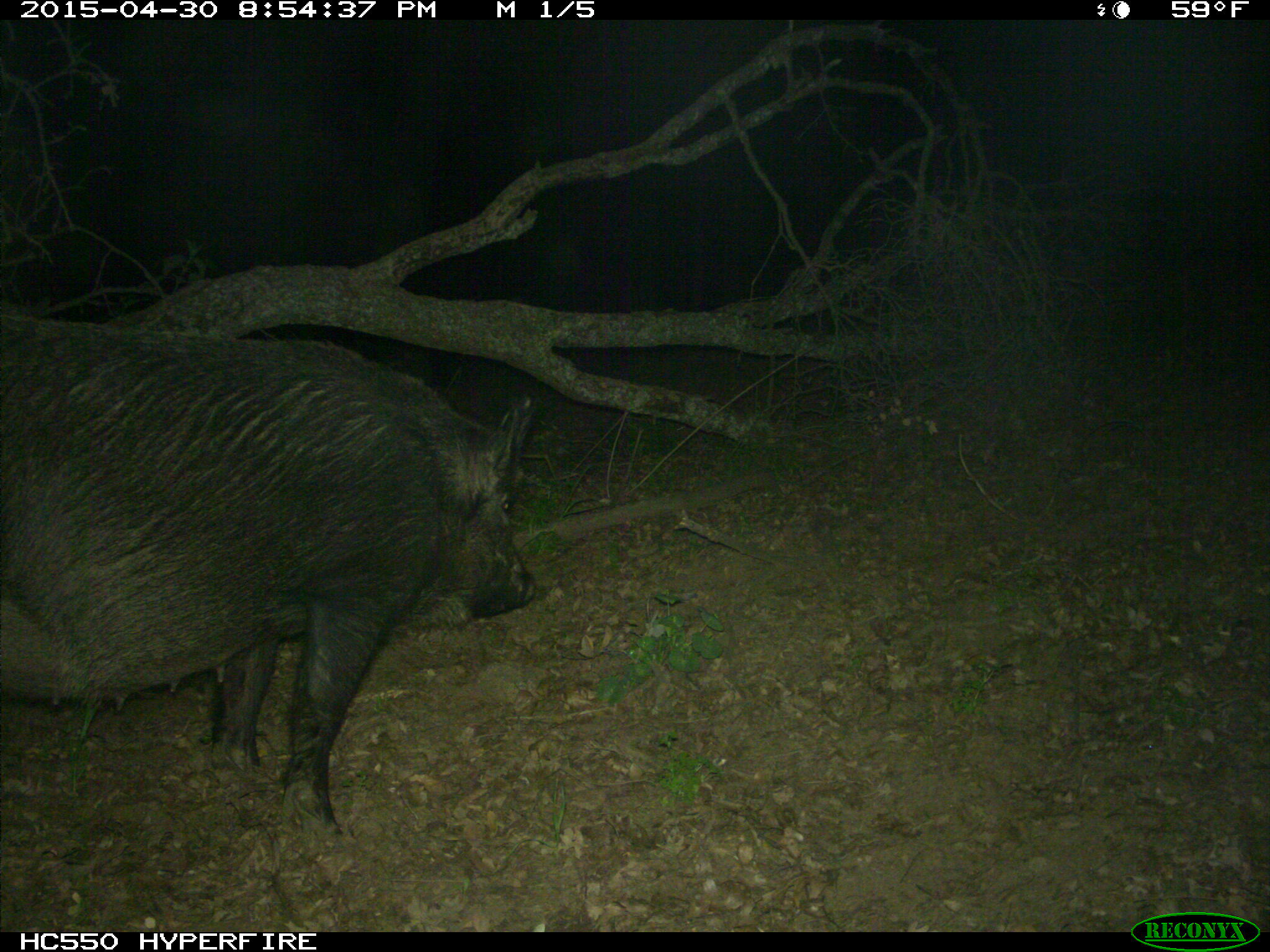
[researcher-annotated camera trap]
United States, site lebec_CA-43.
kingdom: Animalia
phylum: Chordata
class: Mammalia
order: Artiodactyla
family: Suidae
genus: Sus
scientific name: Sus scrofa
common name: wild boar